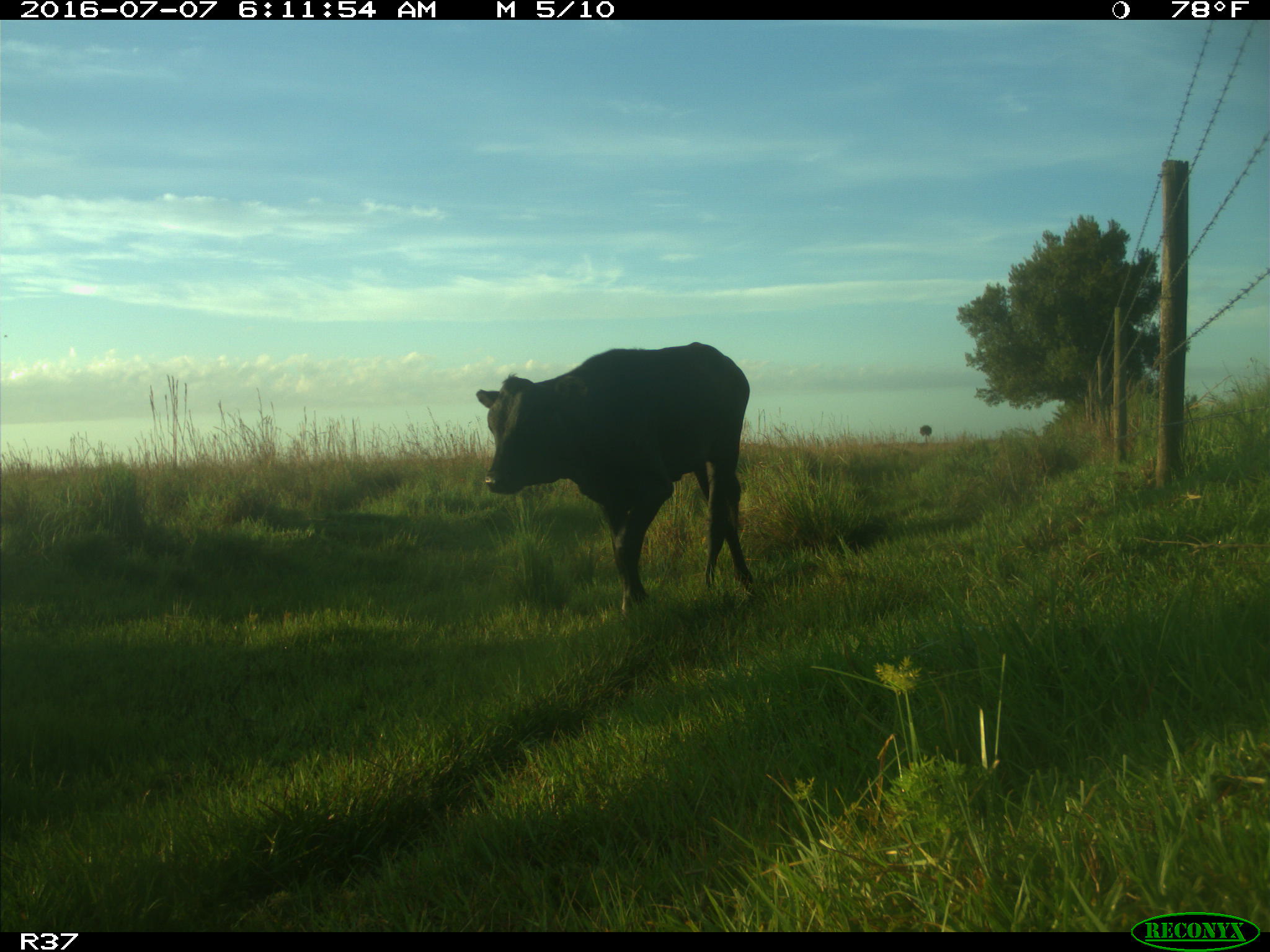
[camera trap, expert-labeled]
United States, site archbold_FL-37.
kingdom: Animalia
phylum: Chordata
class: Mammalia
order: Artiodactyla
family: Bovidae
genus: Bos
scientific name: Bos taurus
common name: domestic cow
Bos taurus (domestic cow).